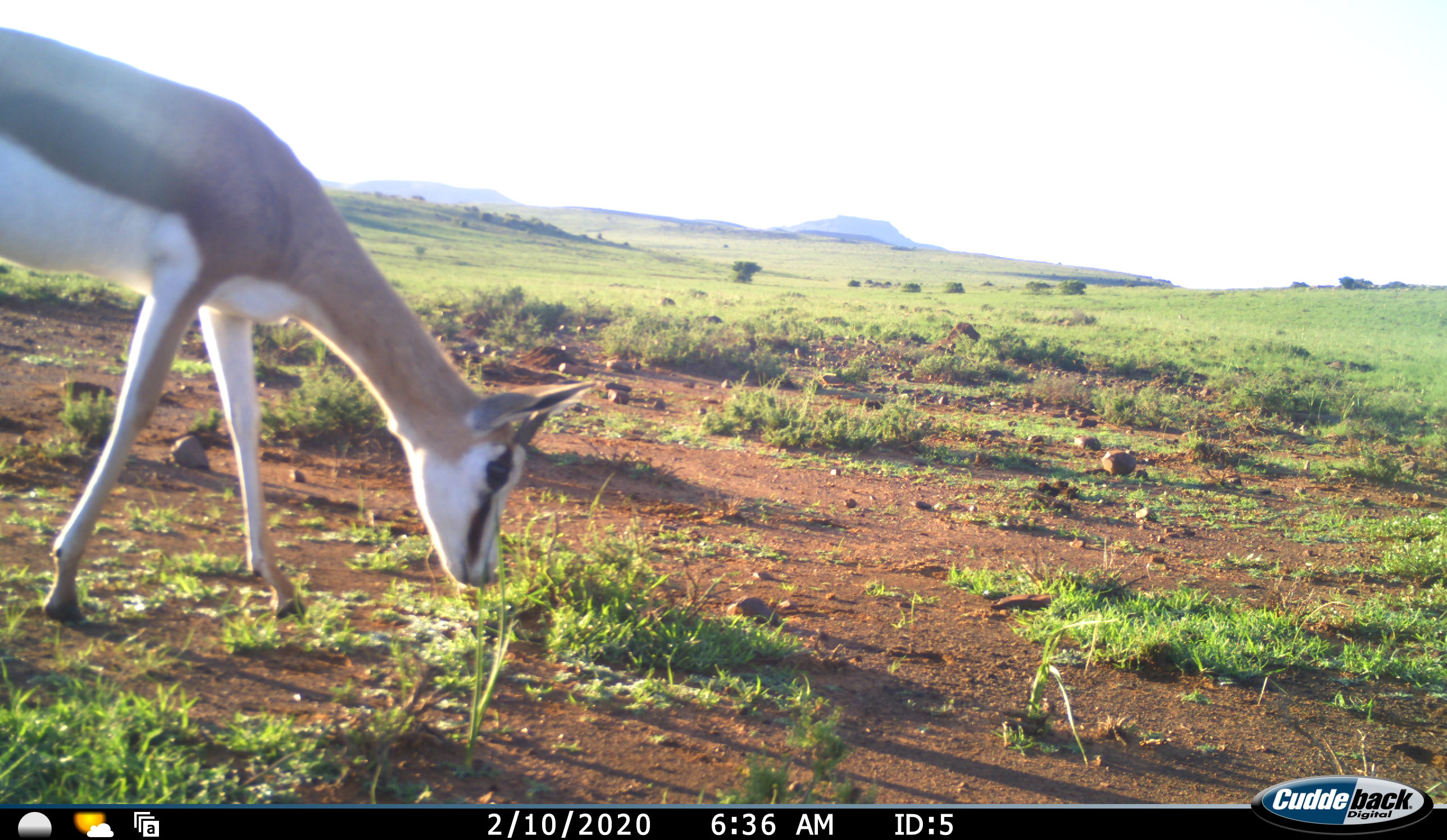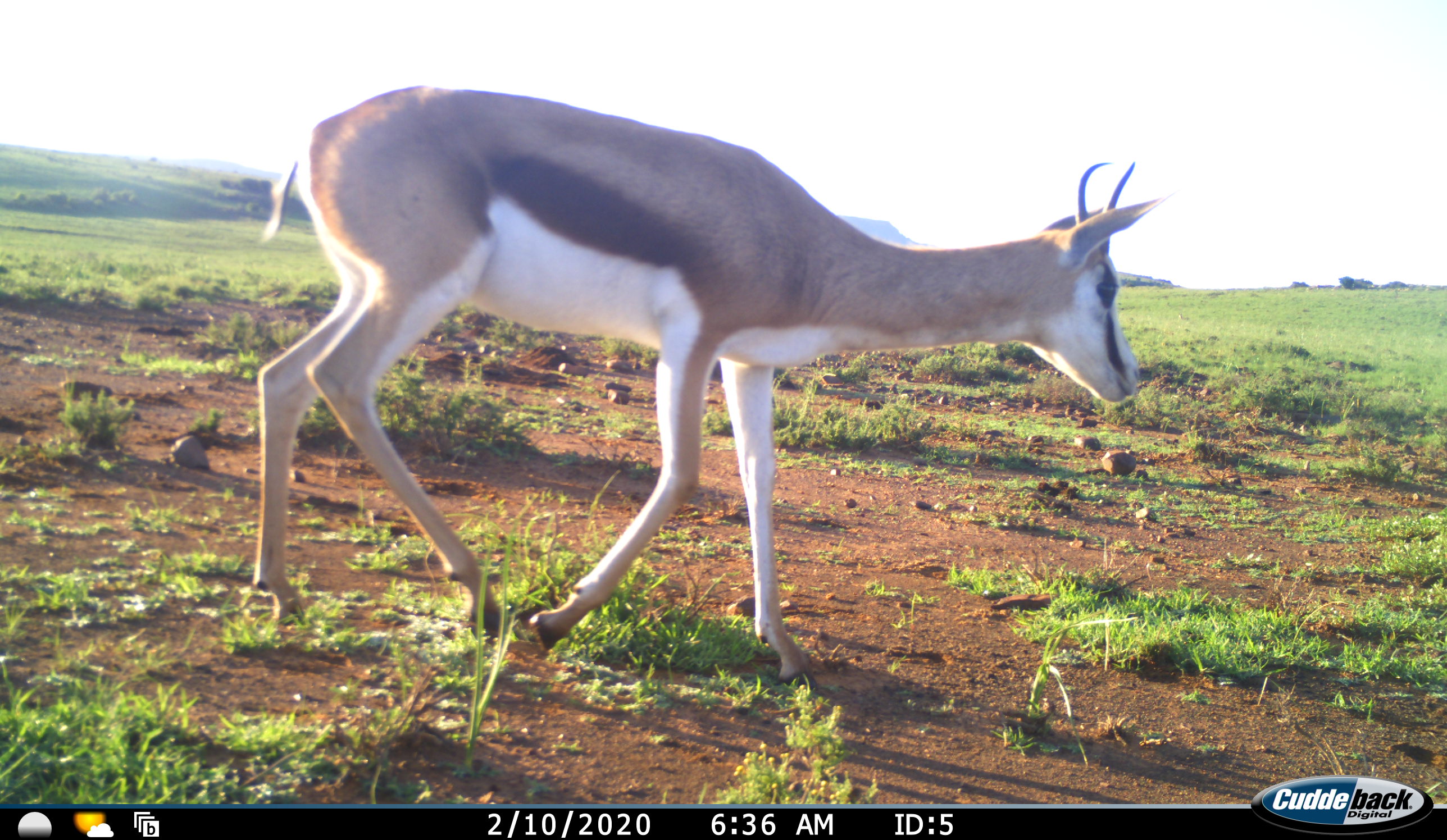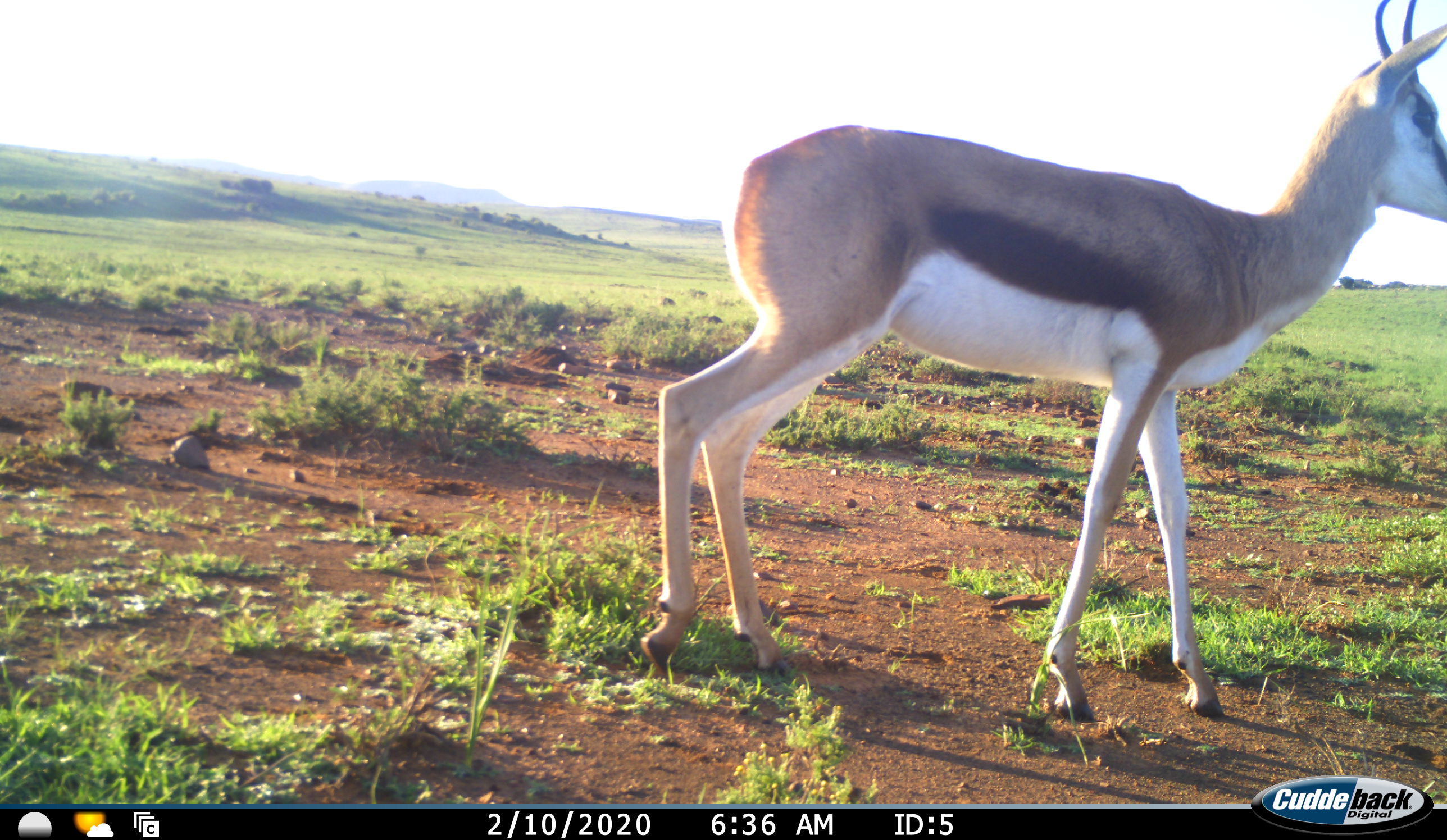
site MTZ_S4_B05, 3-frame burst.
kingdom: Animalia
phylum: Chordata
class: Mammalia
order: Artiodactyla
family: Bovidae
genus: Antidorcas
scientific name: Antidorcas marsupialis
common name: springbok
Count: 1.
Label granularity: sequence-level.